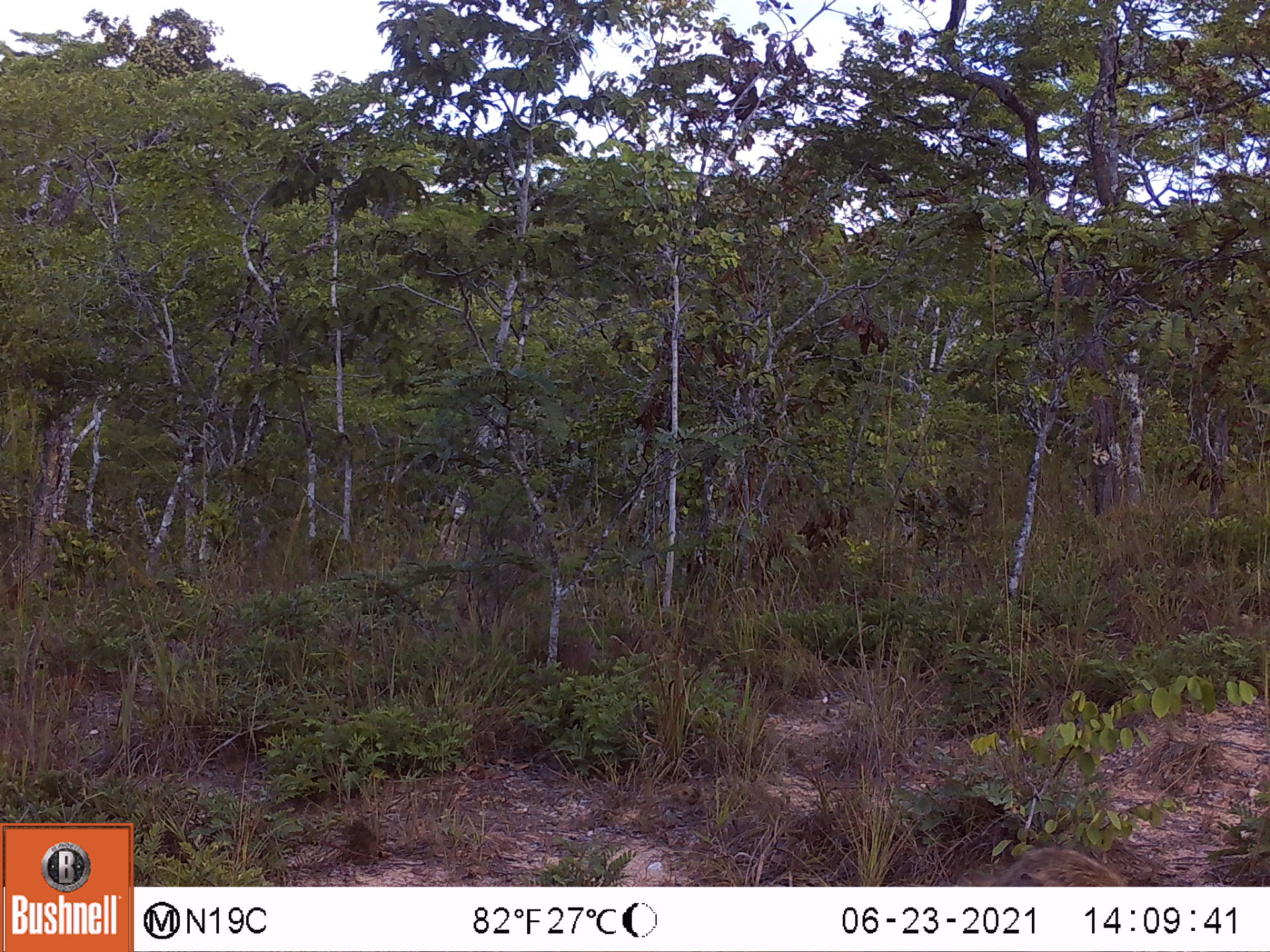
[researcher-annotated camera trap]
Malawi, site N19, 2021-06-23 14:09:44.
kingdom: Animalia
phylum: Chordata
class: Mammalia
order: Primates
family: Cercopithecidae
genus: Papio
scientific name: Papio cynocephalus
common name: yellow baboon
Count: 1.